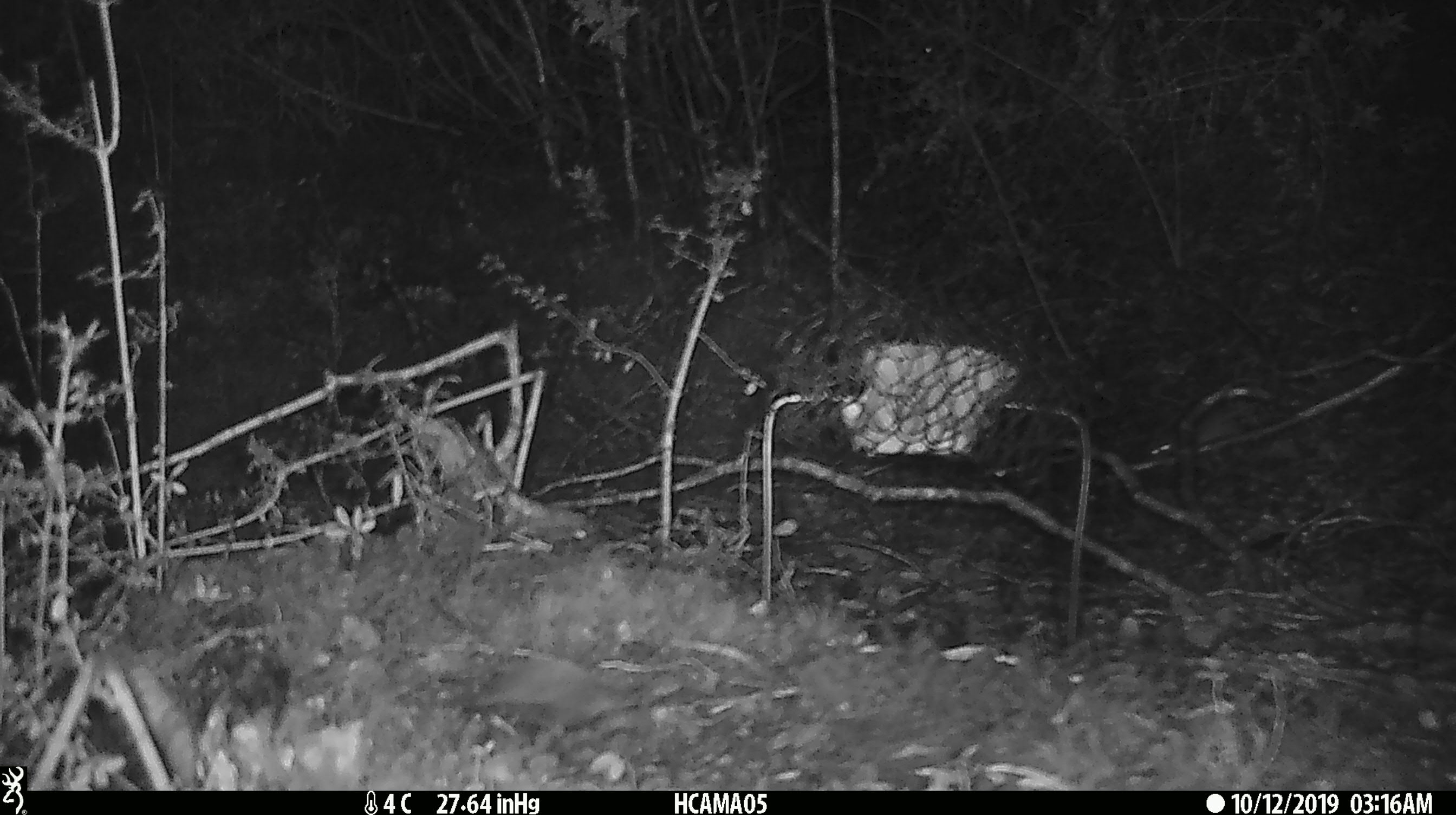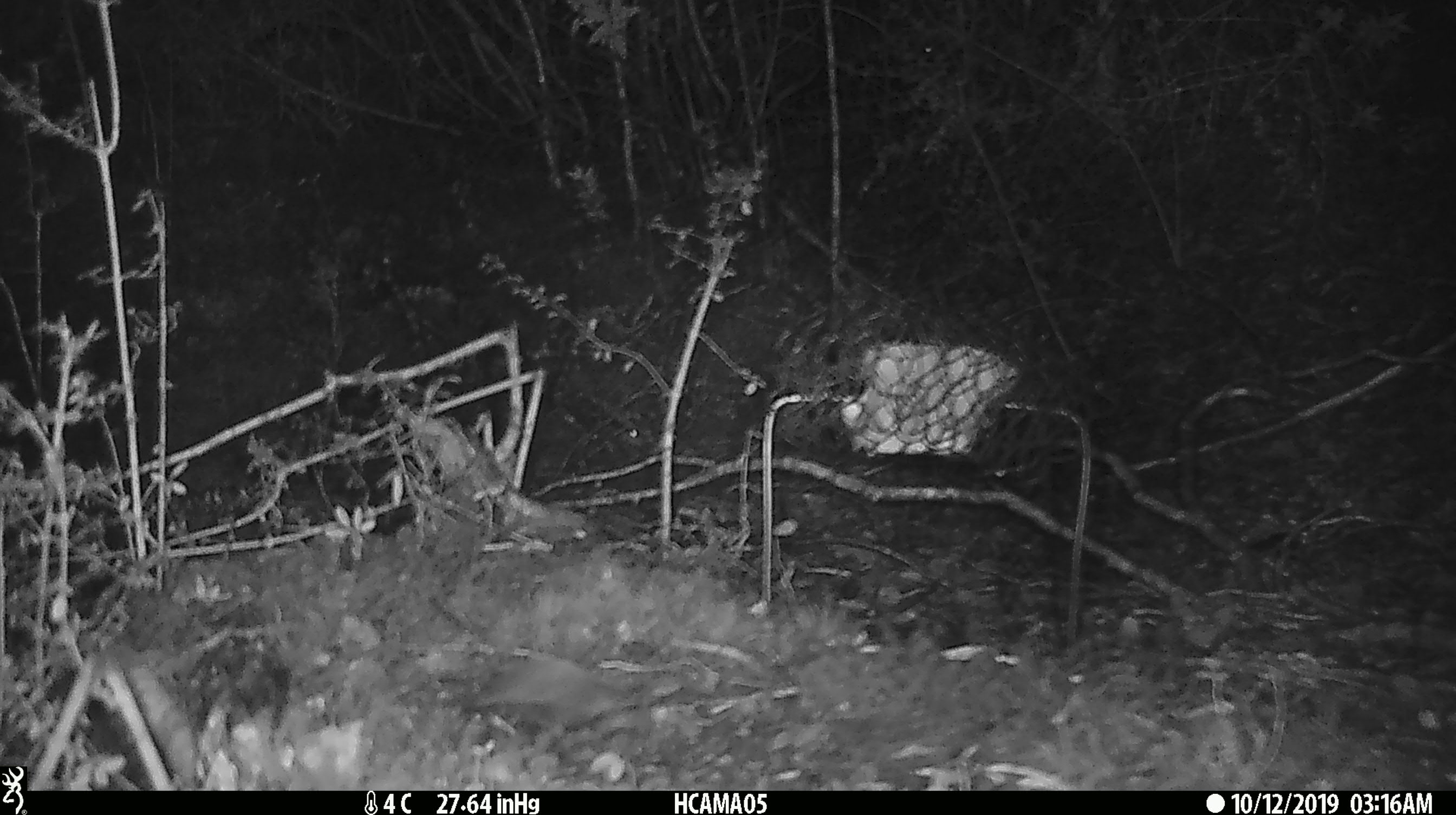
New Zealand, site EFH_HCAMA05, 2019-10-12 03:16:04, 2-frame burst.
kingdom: Animalia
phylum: Chordata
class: Mammalia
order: Rodentia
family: Muridae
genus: Mus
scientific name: Mus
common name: mouse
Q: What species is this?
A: Mouse (Mus).